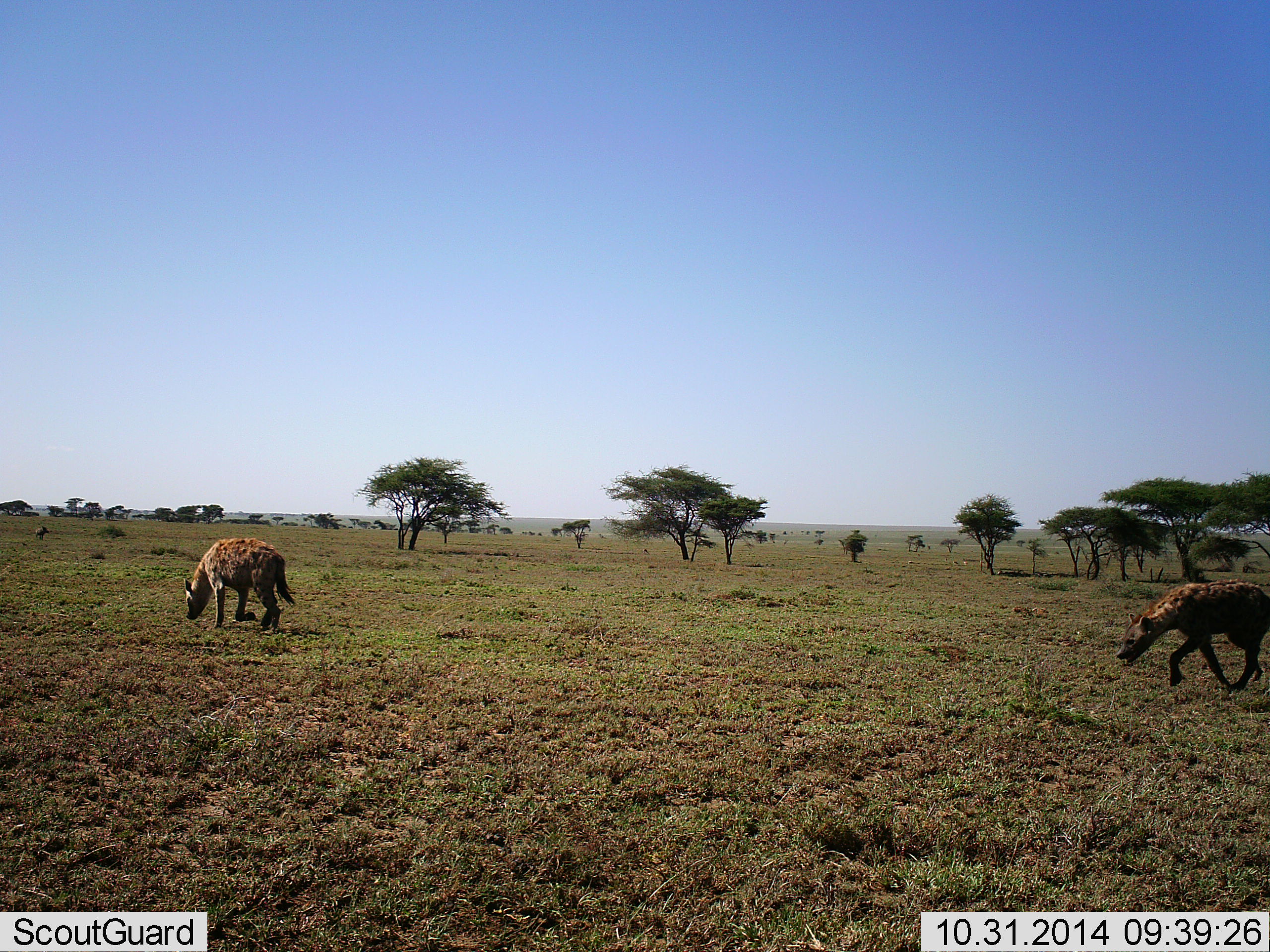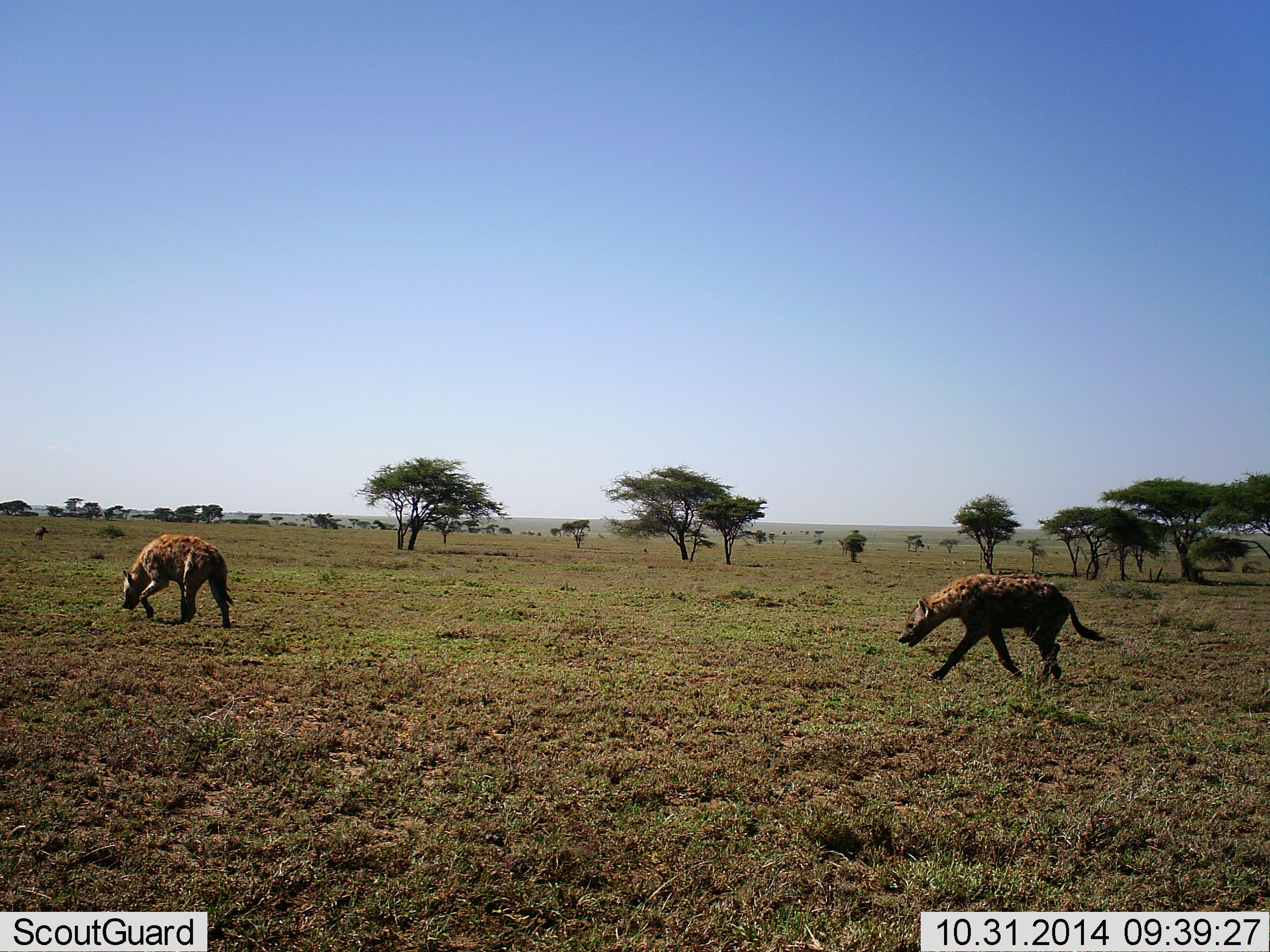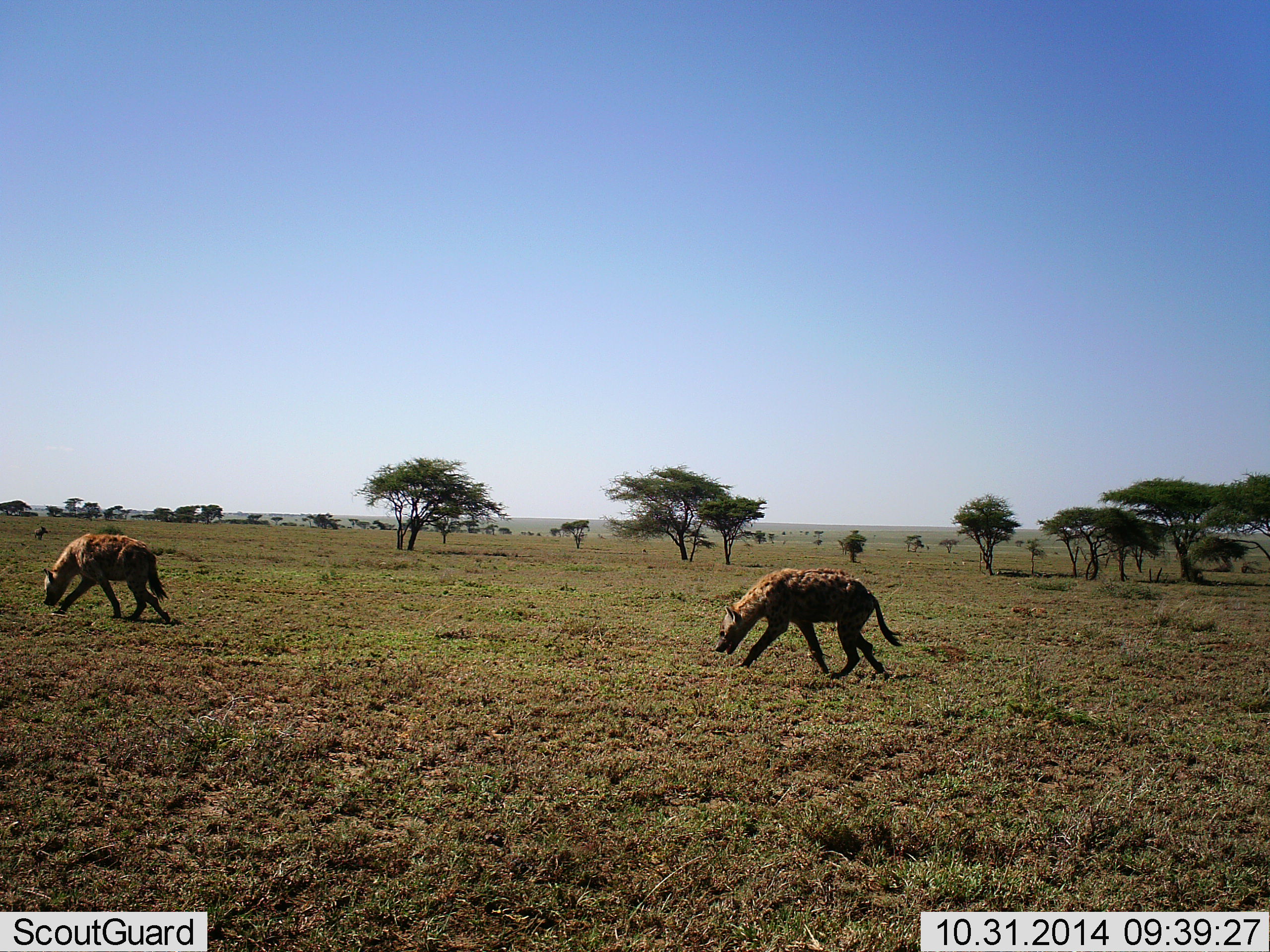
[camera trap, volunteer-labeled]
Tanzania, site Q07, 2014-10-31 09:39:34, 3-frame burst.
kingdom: Animalia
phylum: Chordata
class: Mammalia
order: Carnivora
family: Hyaenidae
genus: Crocuta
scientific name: Crocuta crocuta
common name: spotted hyena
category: hyenaspotted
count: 2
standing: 9%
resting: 0%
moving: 100%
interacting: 0%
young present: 0%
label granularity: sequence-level